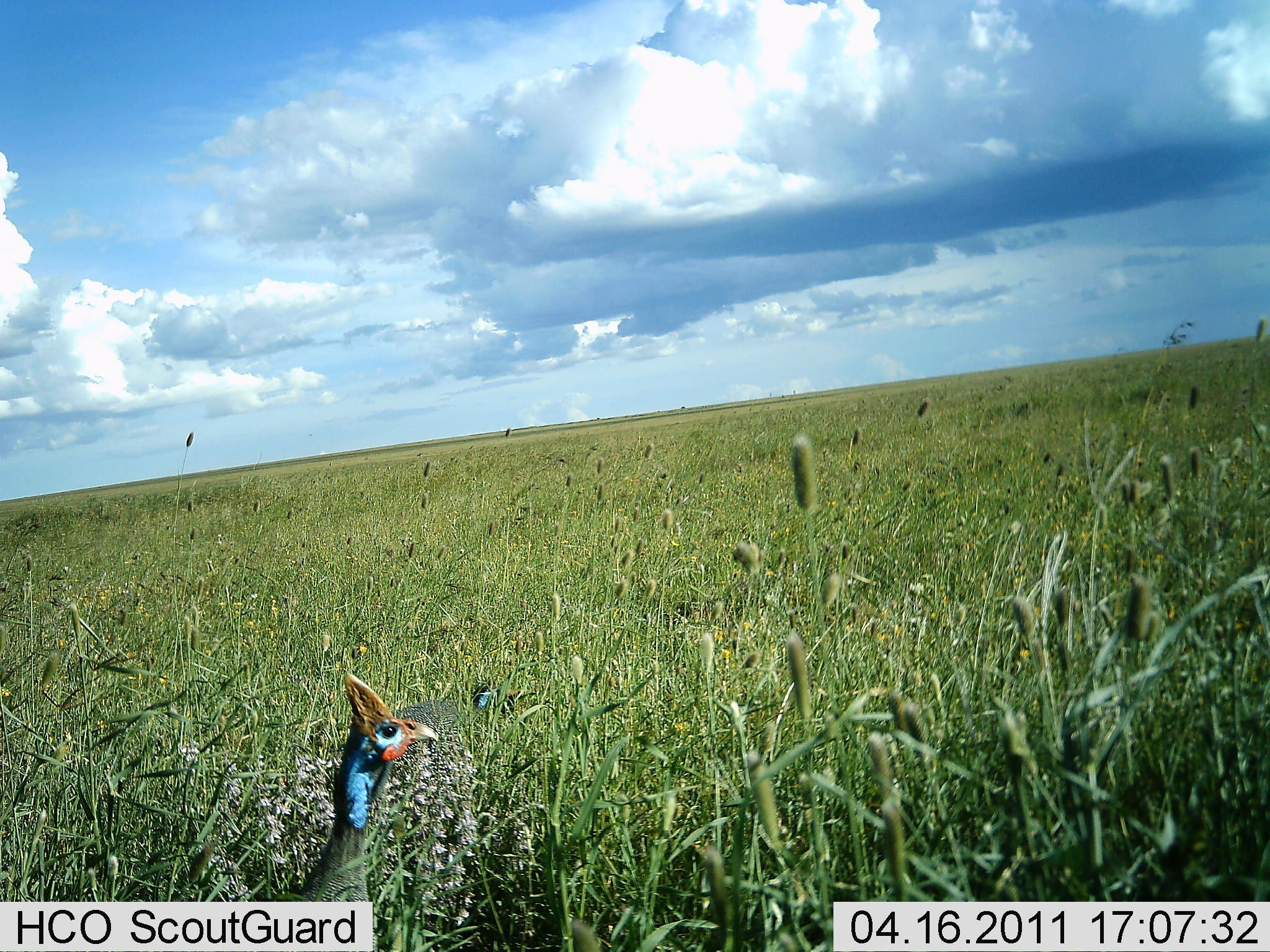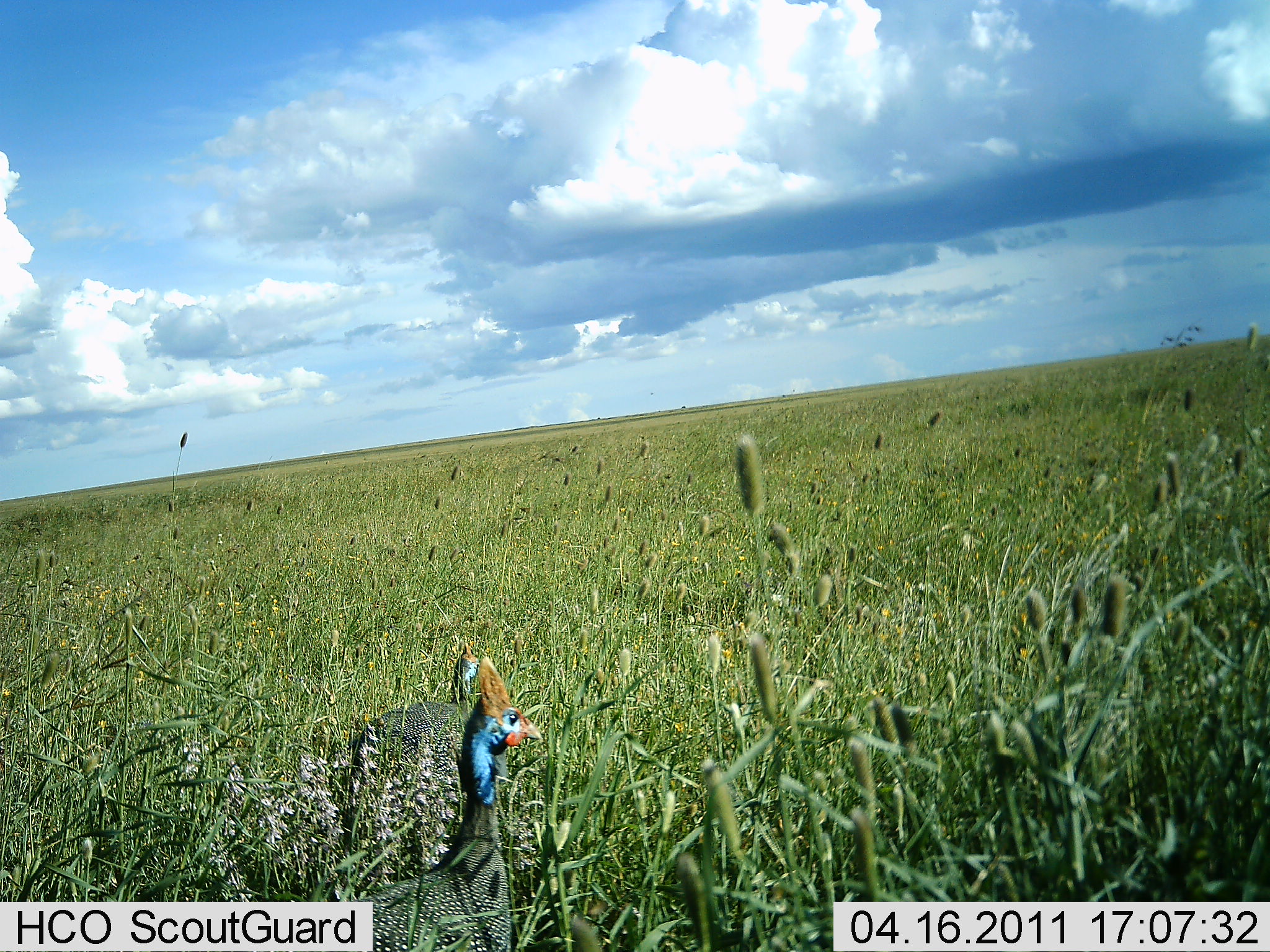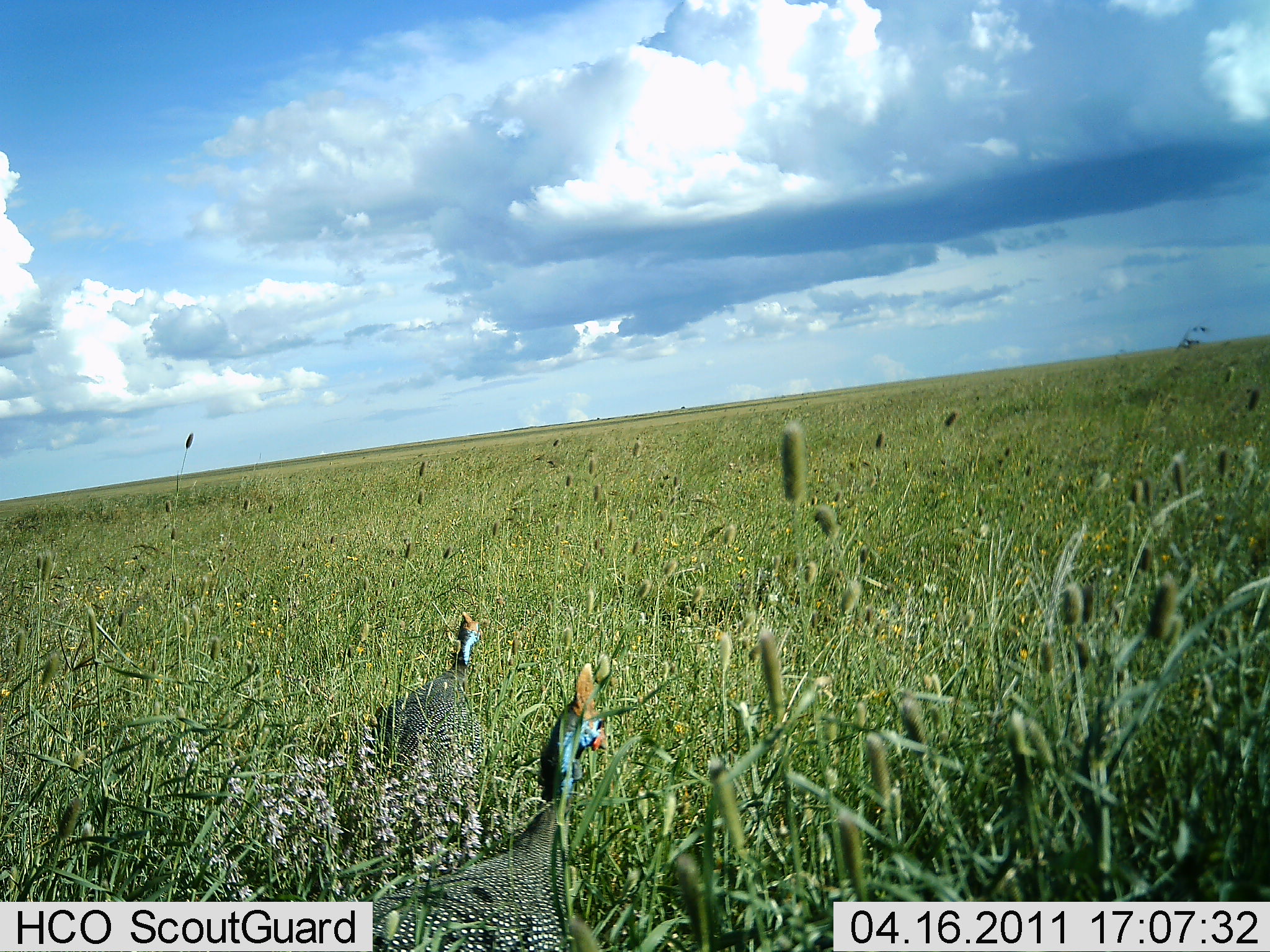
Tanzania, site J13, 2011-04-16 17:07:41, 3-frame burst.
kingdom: Animalia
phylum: Chordata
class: Aves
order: Galliformes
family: Numididae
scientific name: Numididae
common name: guinea fowl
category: guineafowl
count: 2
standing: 7%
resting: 0%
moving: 93%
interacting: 0%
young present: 0%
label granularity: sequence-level